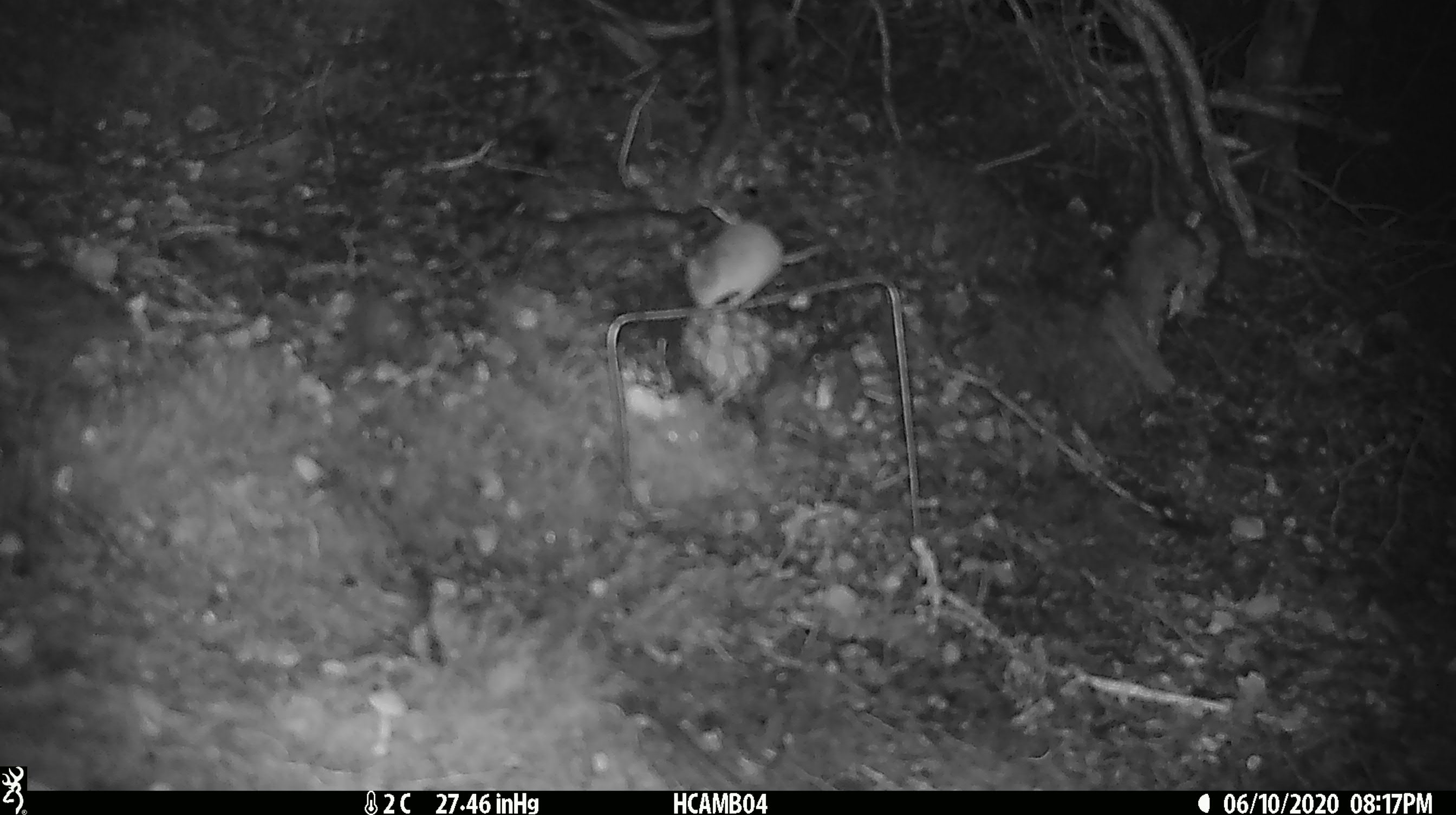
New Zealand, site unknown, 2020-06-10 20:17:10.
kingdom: Animalia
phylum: Chordata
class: Mammalia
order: Rodentia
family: Muridae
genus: Mus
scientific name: Mus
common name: mouse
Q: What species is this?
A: Mouse (Mus).